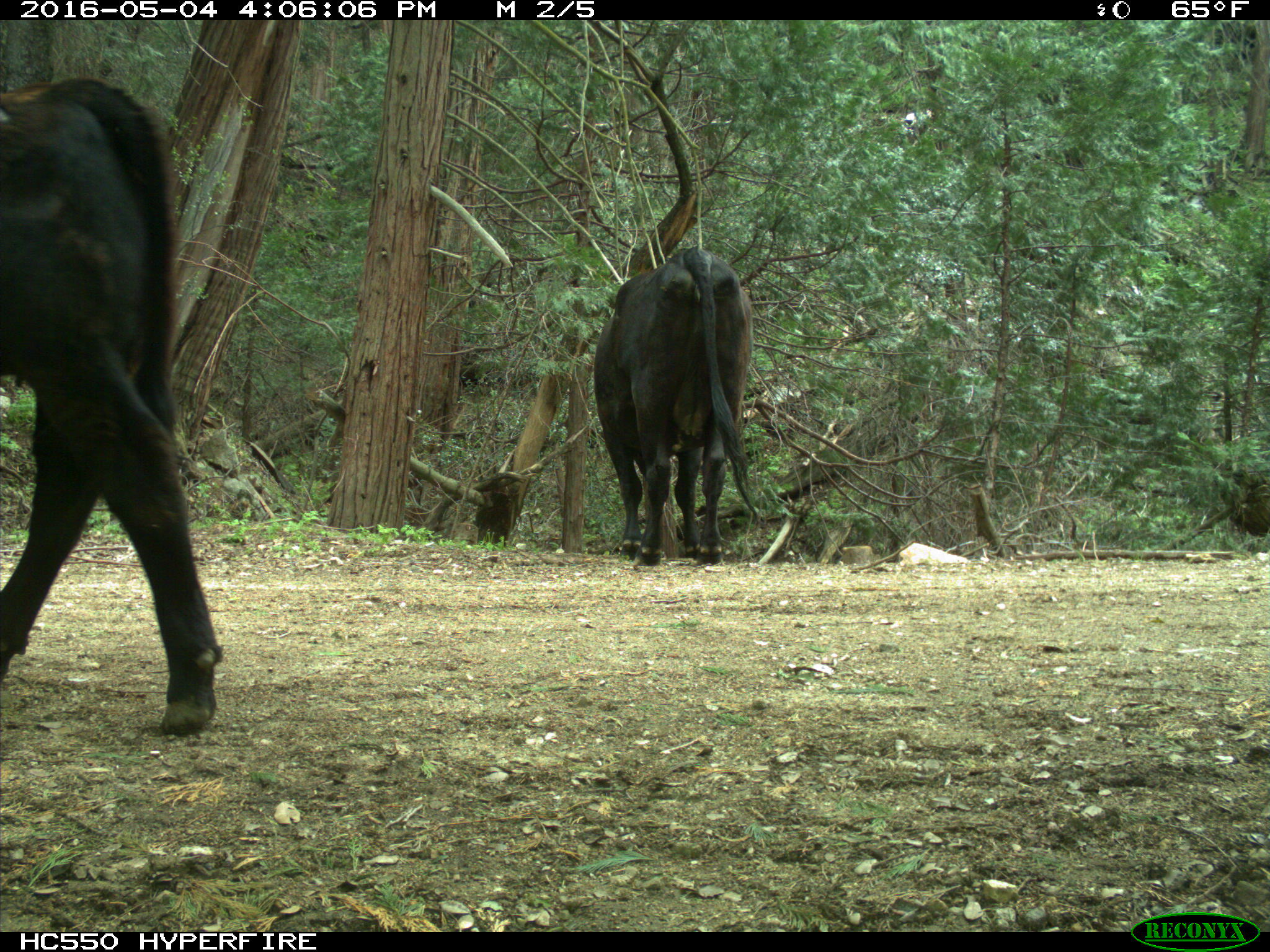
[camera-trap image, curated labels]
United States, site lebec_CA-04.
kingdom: Animalia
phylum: Chordata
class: Mammalia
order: Artiodactyla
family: Bovidae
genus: Bos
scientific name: Bos taurus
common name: domestic cow